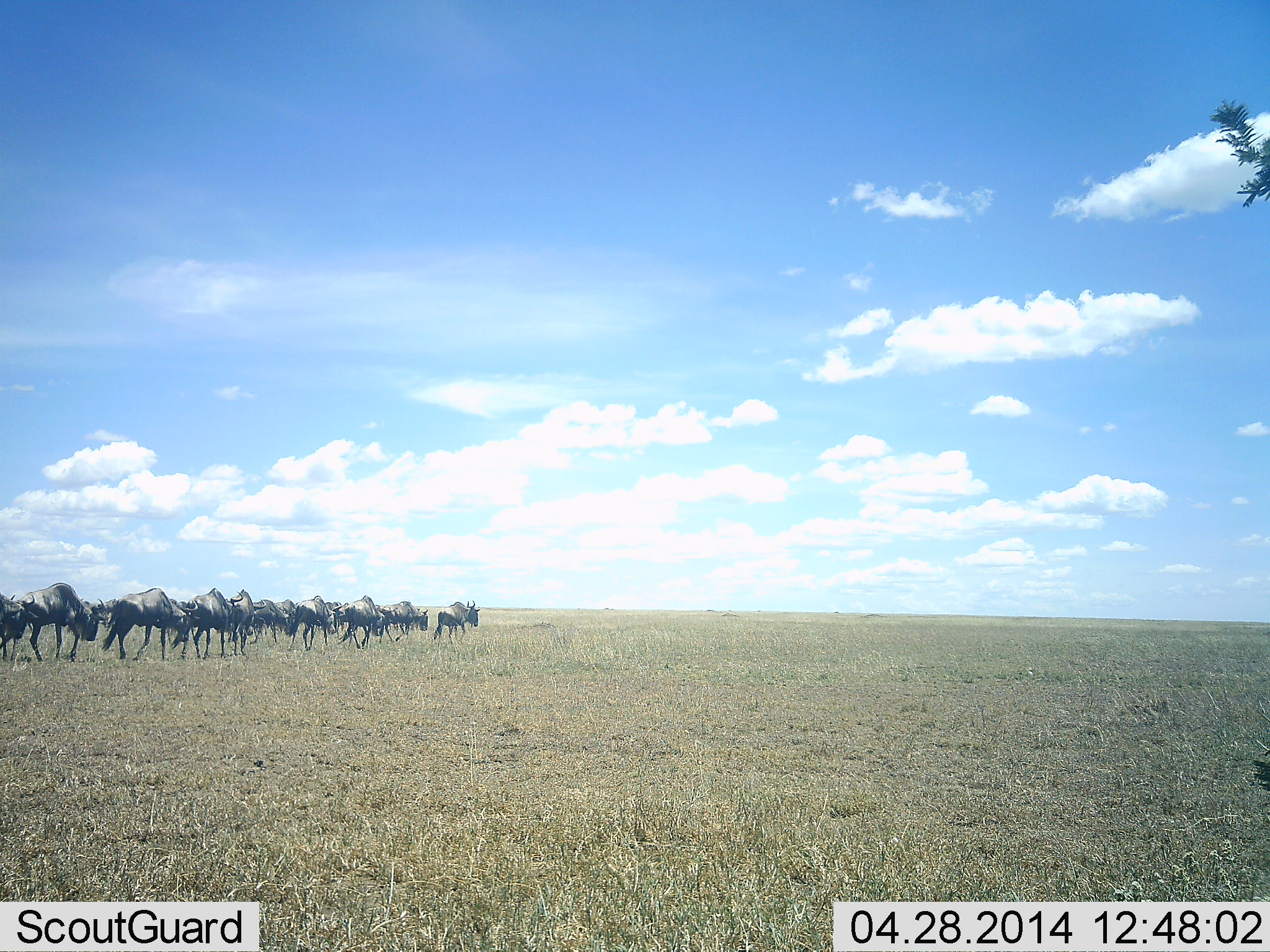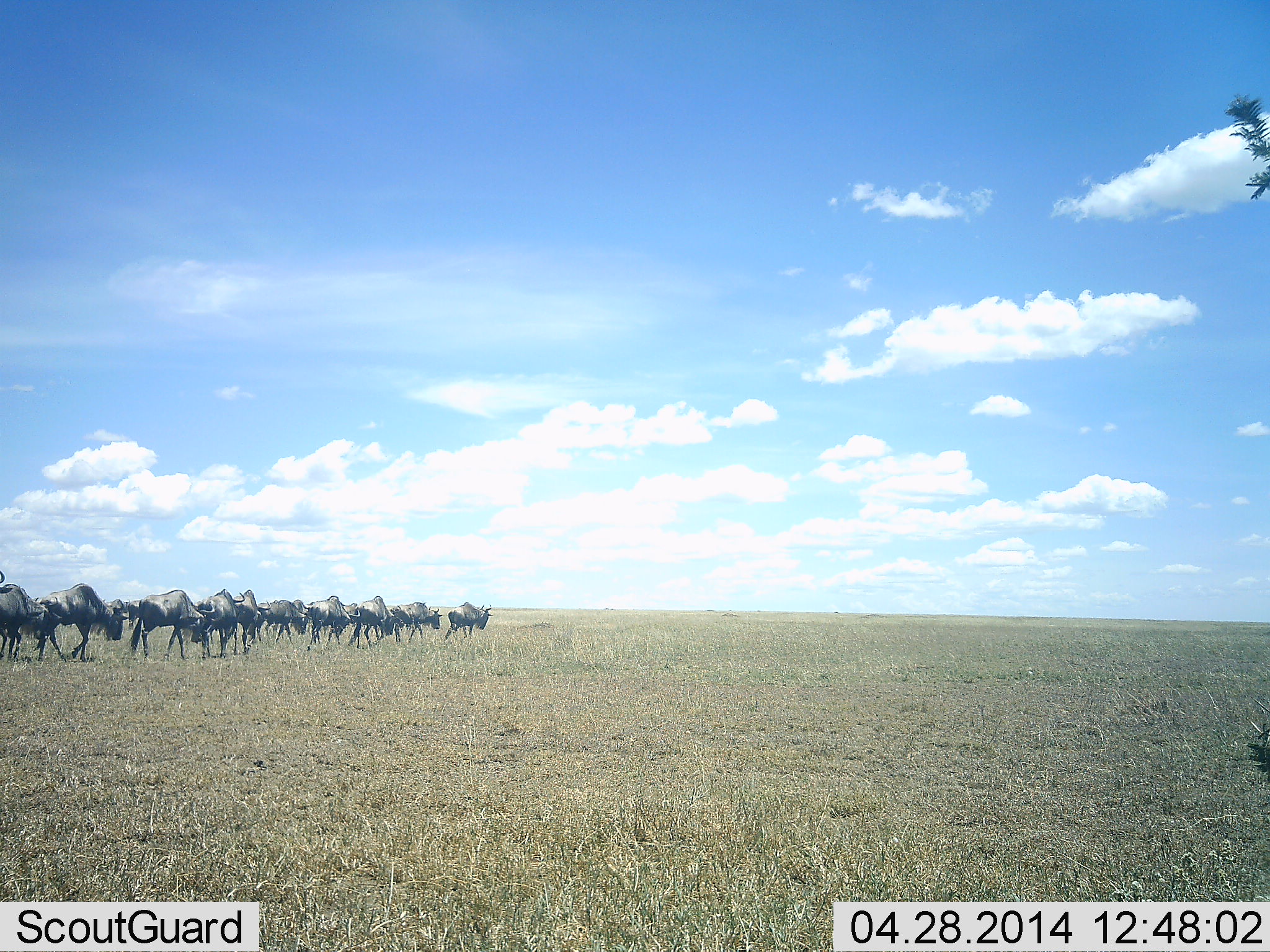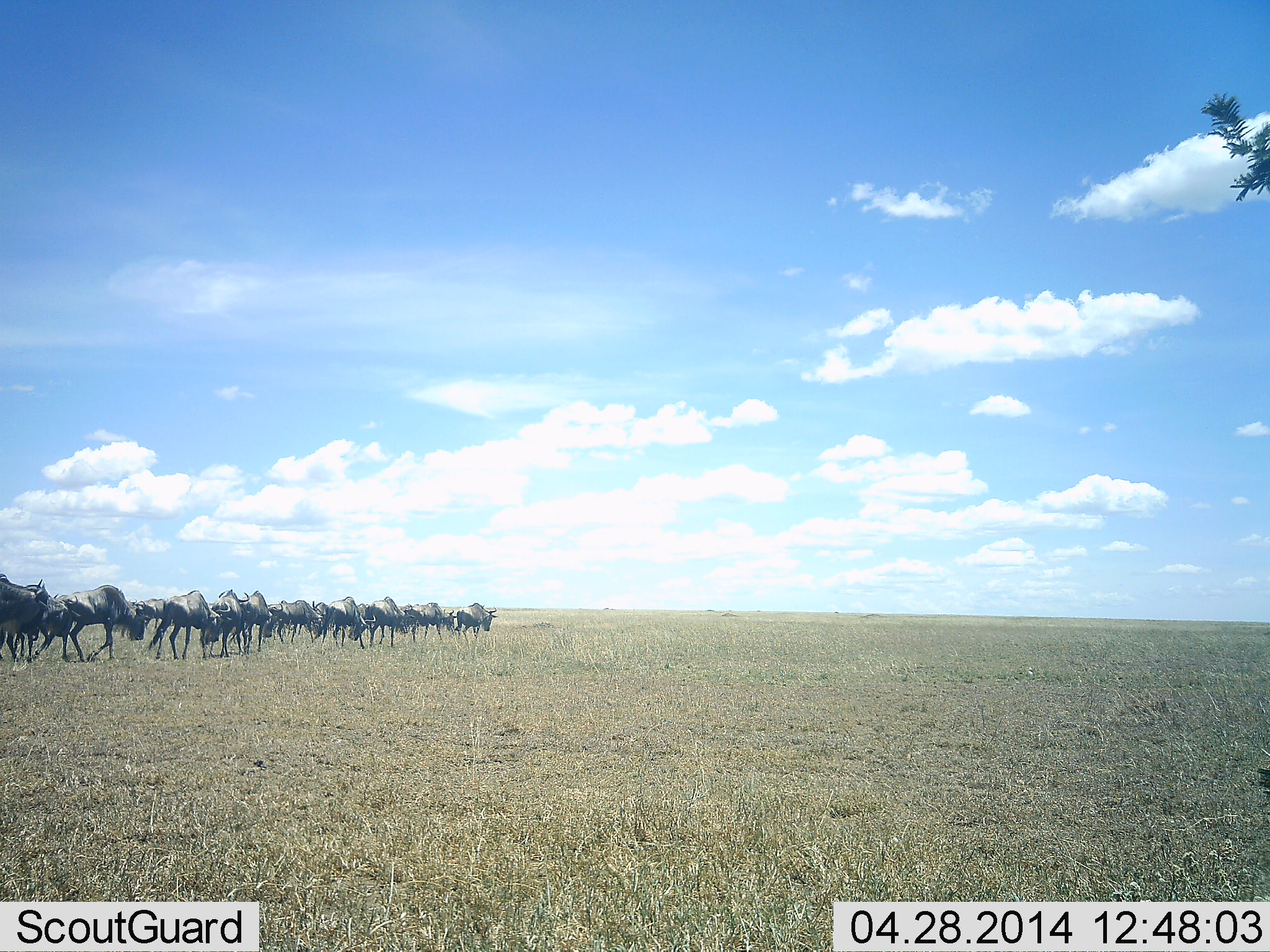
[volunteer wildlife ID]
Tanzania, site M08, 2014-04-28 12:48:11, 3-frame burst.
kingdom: Animalia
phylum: Chordata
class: Mammalia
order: Artiodactyla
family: Bovidae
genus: Connochaetes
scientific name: Connochaetes taurinus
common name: blue wildebeest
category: wildebeest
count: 11-50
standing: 0%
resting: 0%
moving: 100%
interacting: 0%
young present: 0%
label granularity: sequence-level